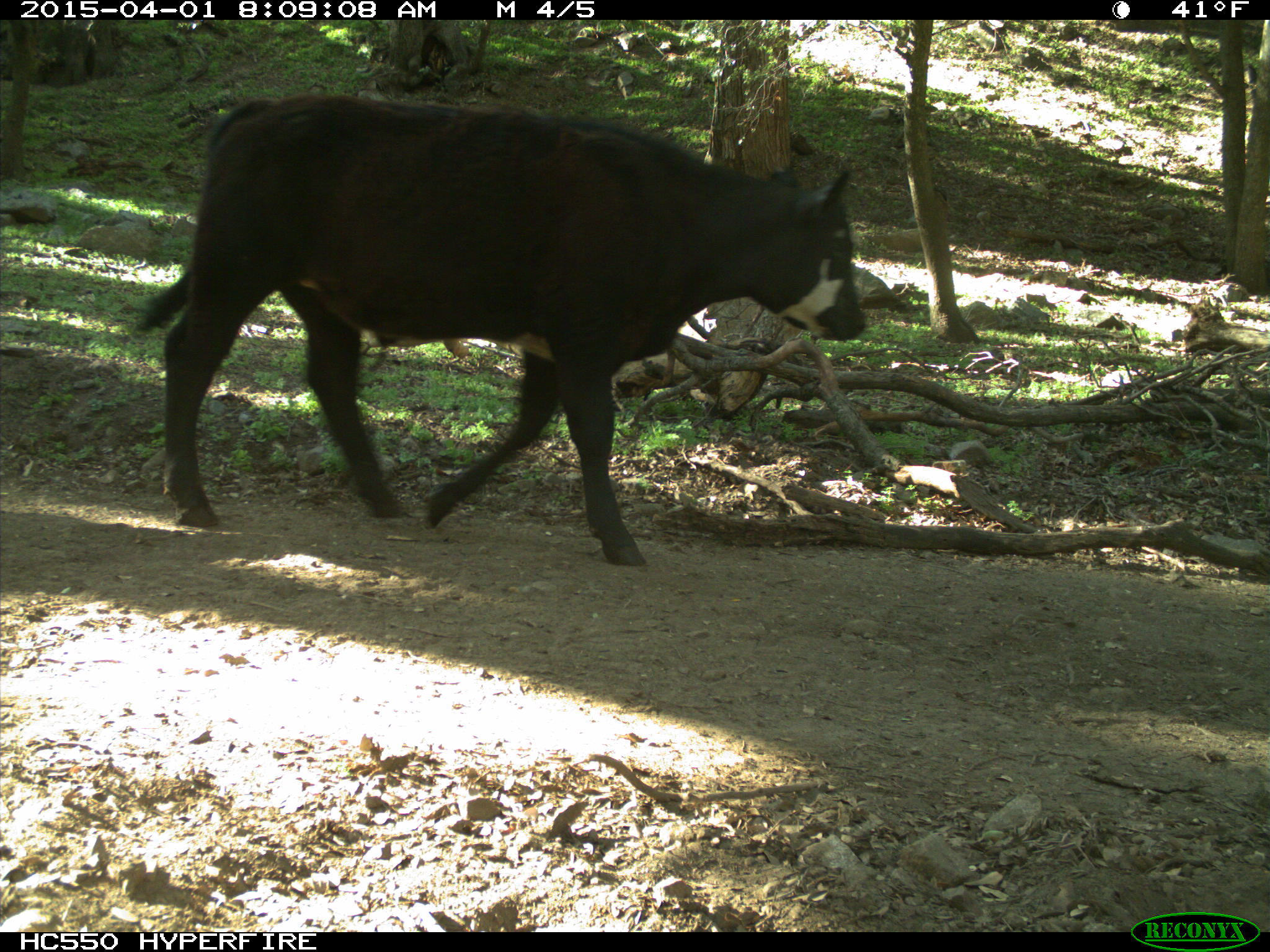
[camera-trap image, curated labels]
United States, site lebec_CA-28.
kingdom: Animalia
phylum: Chordata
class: Mammalia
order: Artiodactyla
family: Bovidae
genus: Bos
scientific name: Bos taurus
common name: domestic cow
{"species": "Bos taurus (domestic cow)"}